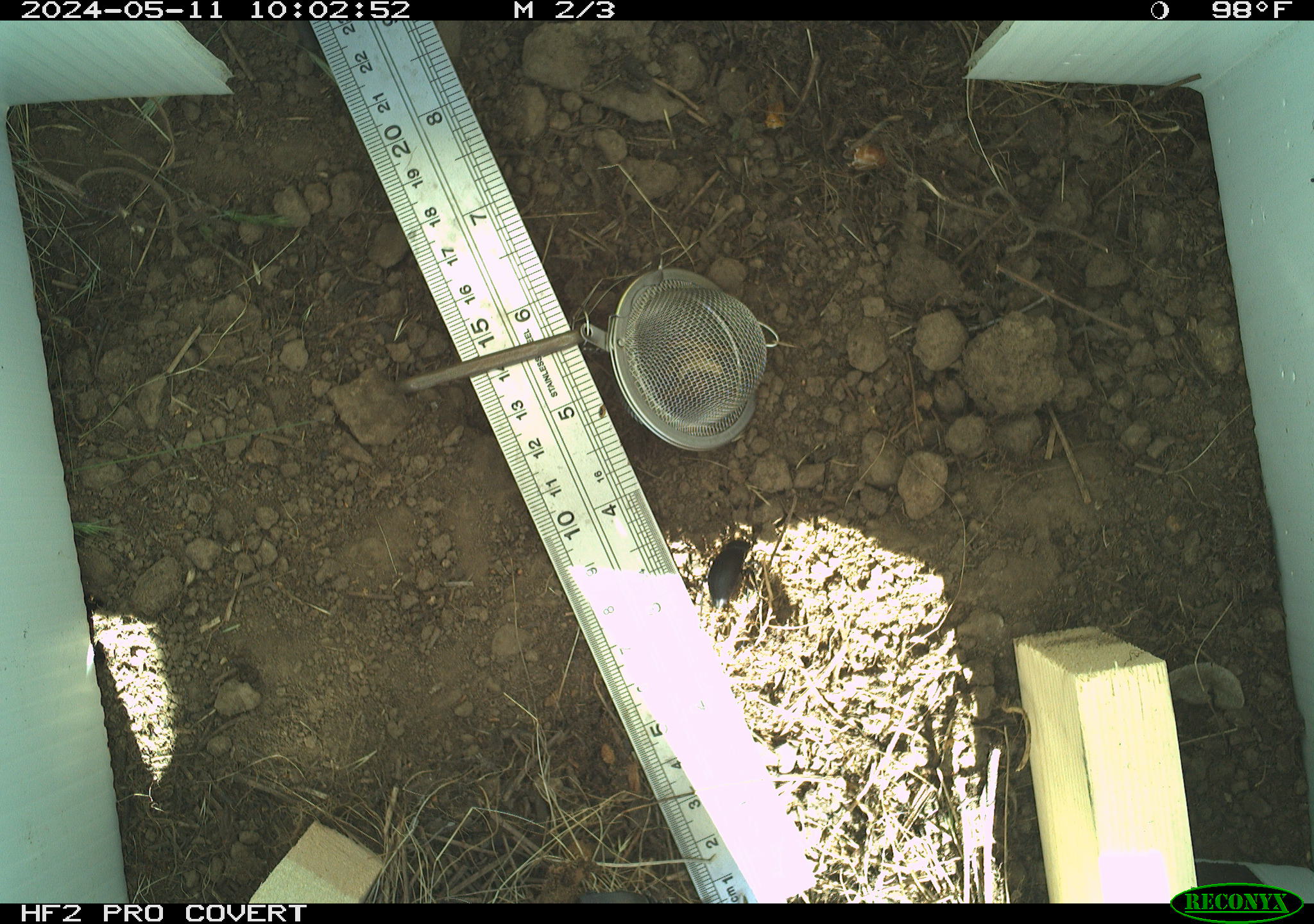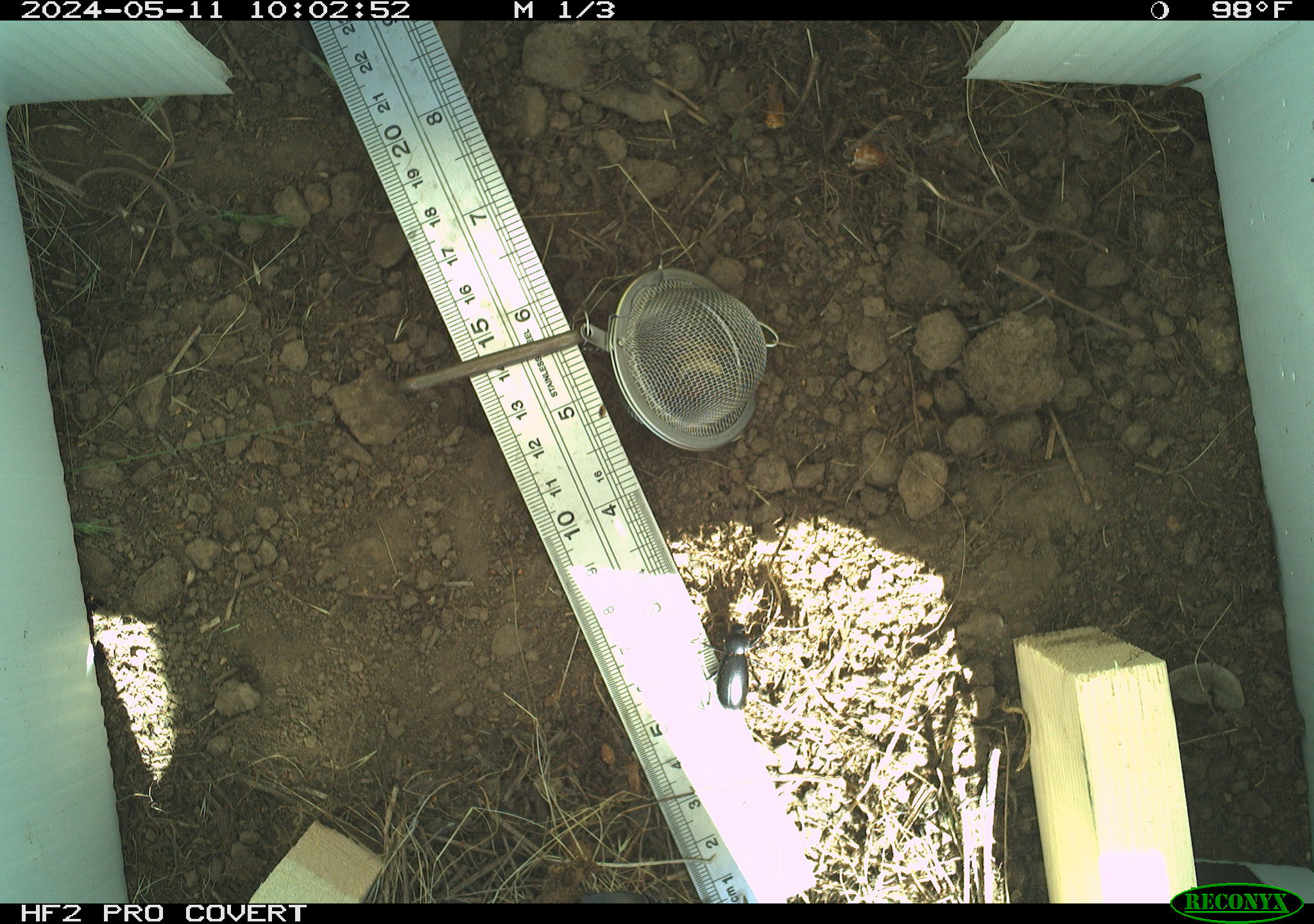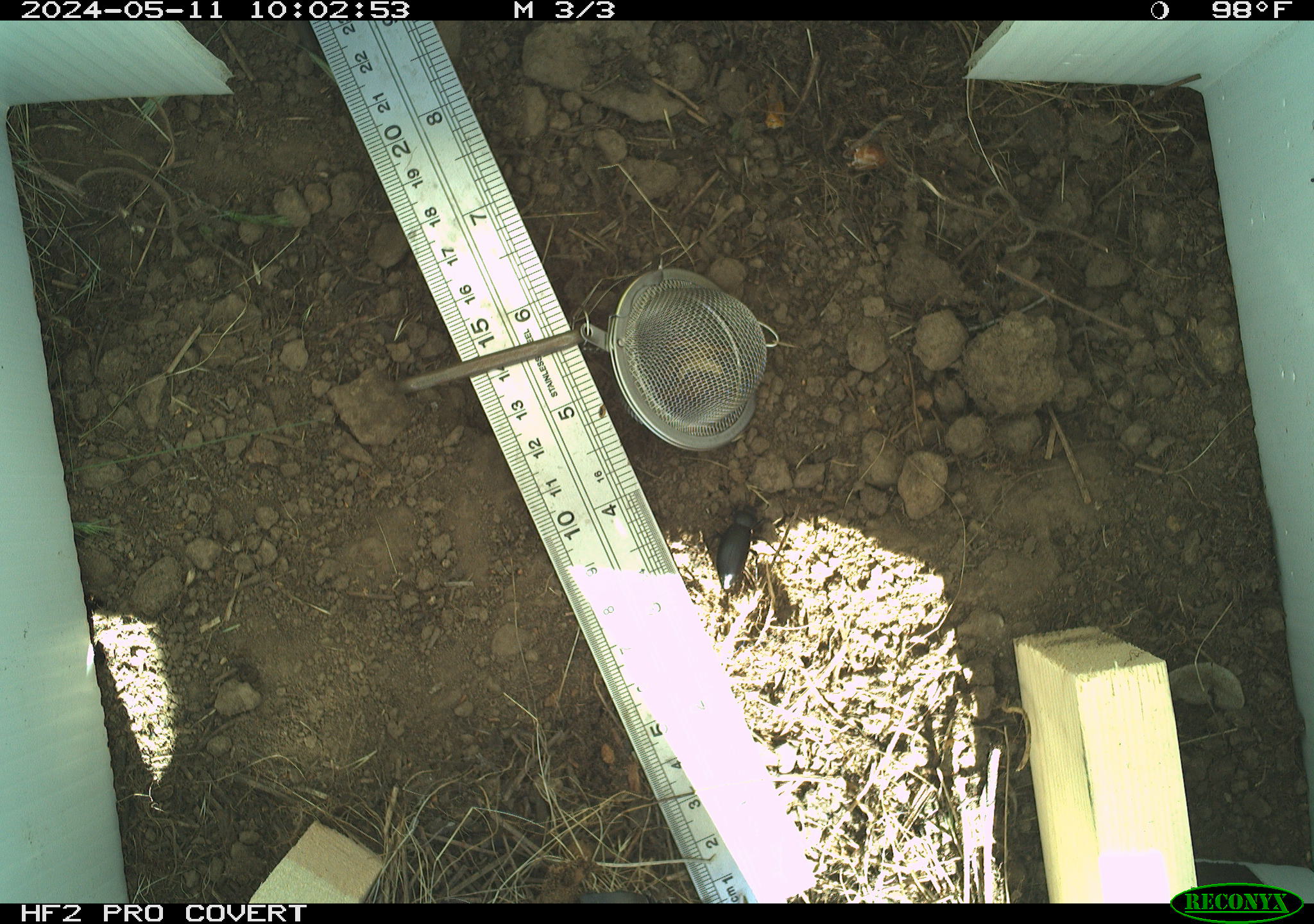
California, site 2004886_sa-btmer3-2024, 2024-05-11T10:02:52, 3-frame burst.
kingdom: Animalia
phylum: Arthropoda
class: Insecta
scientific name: Insecta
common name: insect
Insect (Insecta).